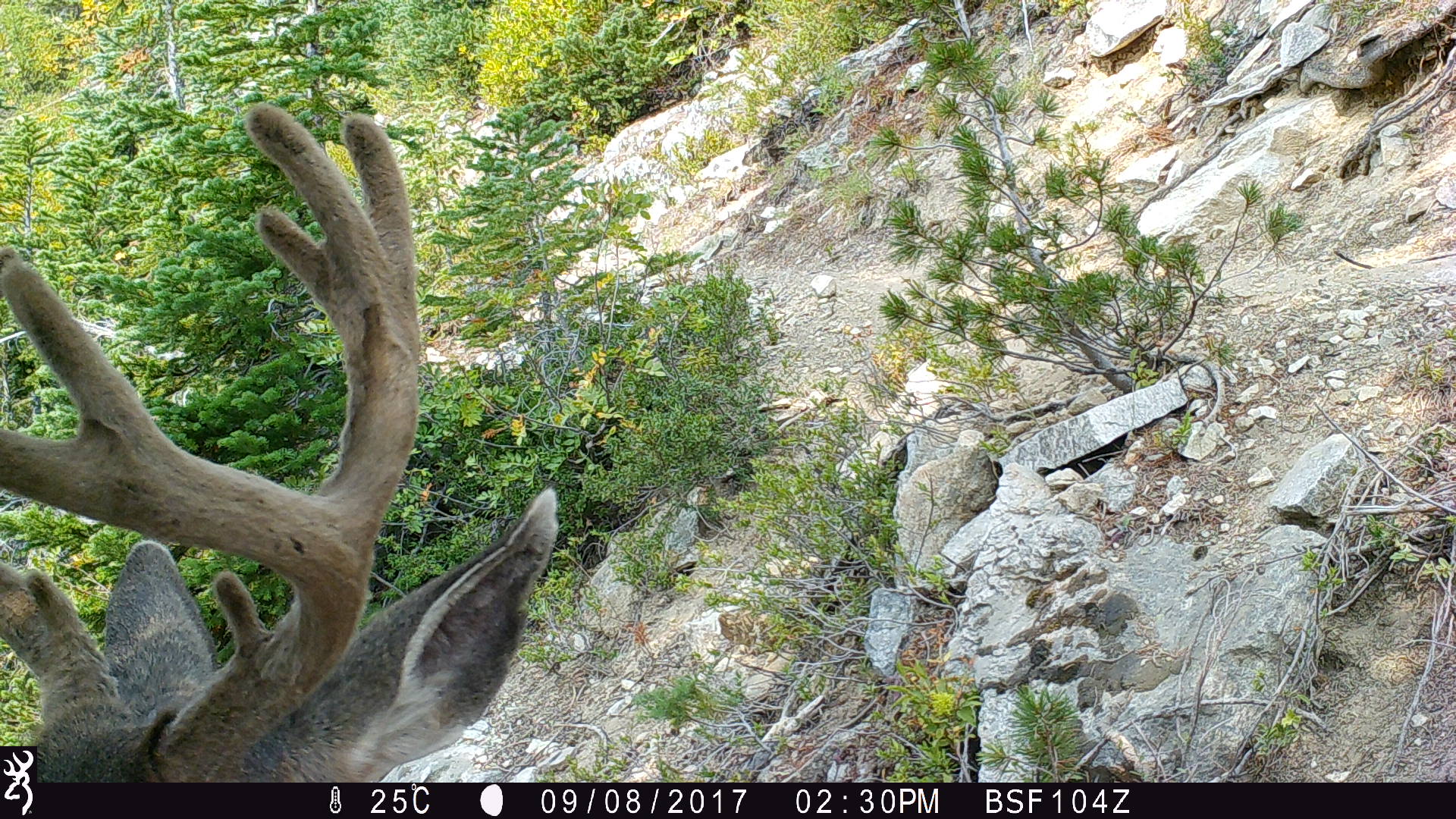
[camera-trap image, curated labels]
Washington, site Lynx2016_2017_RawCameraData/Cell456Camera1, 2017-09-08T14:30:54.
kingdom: Animalia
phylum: Chordata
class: Mammalia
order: Artiodactyla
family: Cervidae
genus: Odocoileus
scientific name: Odocoileus hemionus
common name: mule deer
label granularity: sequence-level